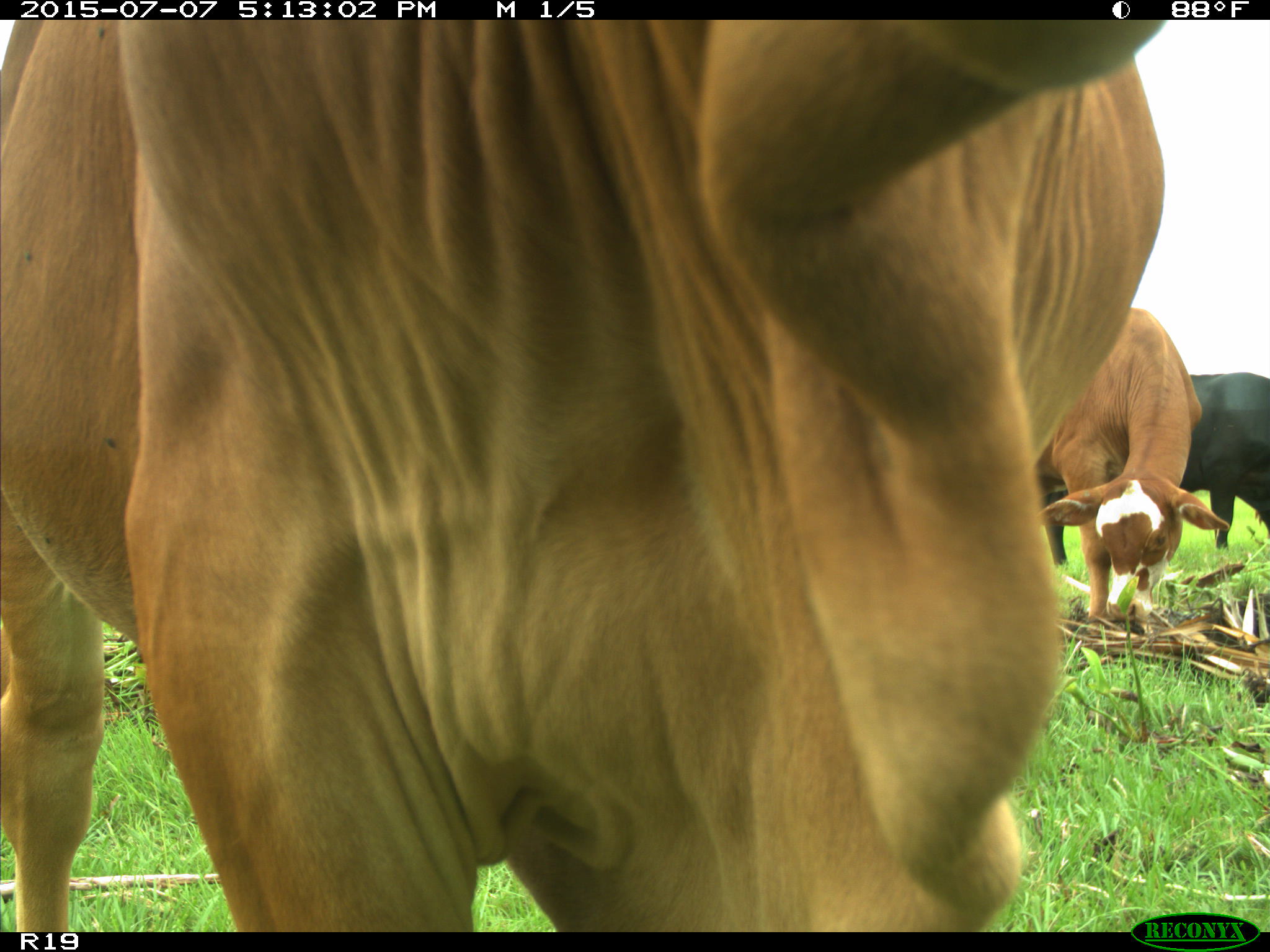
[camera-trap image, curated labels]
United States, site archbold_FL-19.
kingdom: Animalia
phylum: Chordata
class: Mammalia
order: Artiodactyla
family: Bovidae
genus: Bos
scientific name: Bos taurus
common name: domestic cow